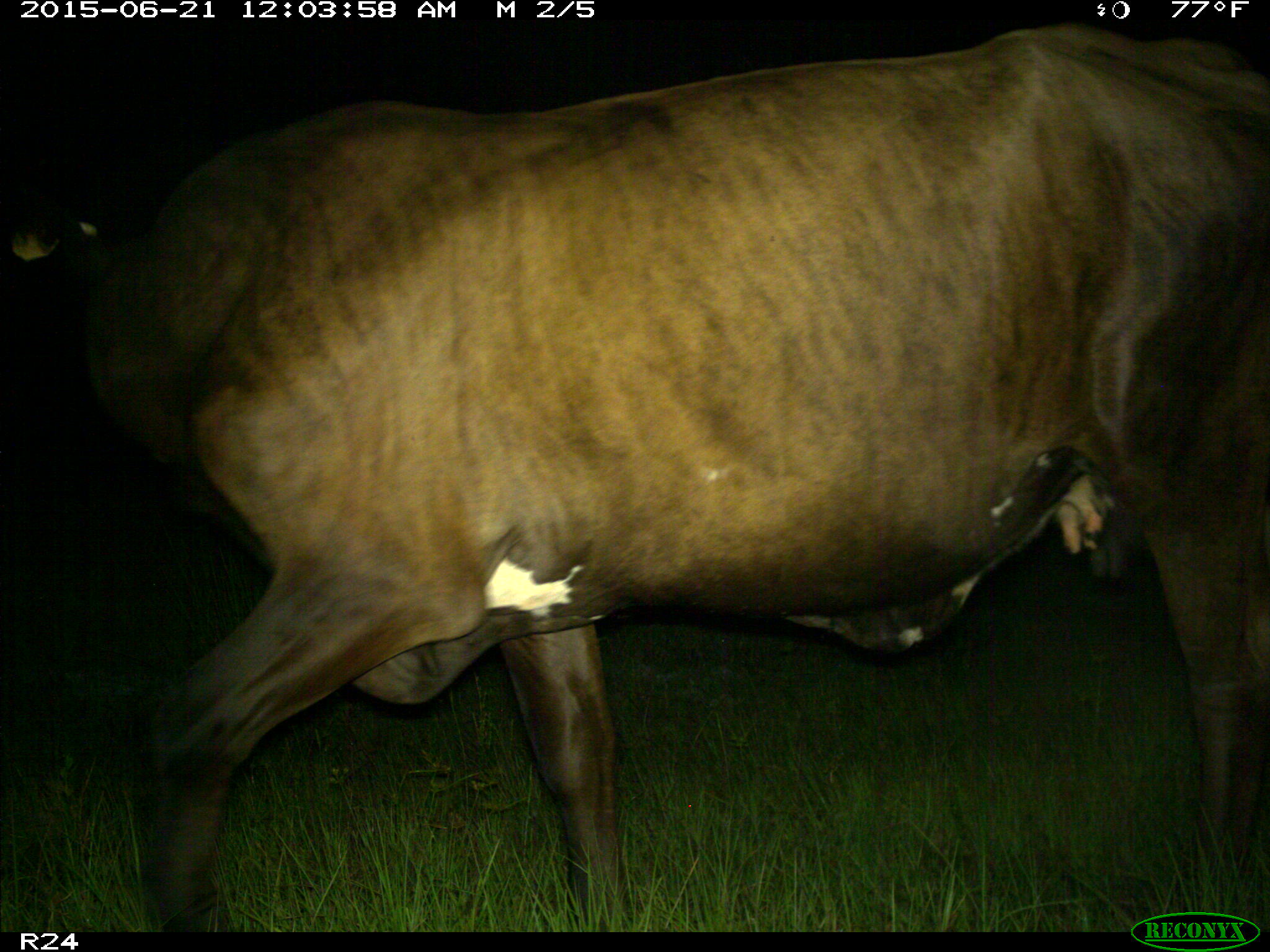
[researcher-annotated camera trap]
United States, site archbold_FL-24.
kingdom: Animalia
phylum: Chordata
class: Mammalia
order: Artiodactyla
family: Bovidae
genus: Bos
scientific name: Bos taurus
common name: domestic cow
Bos taurus (domestic cow).